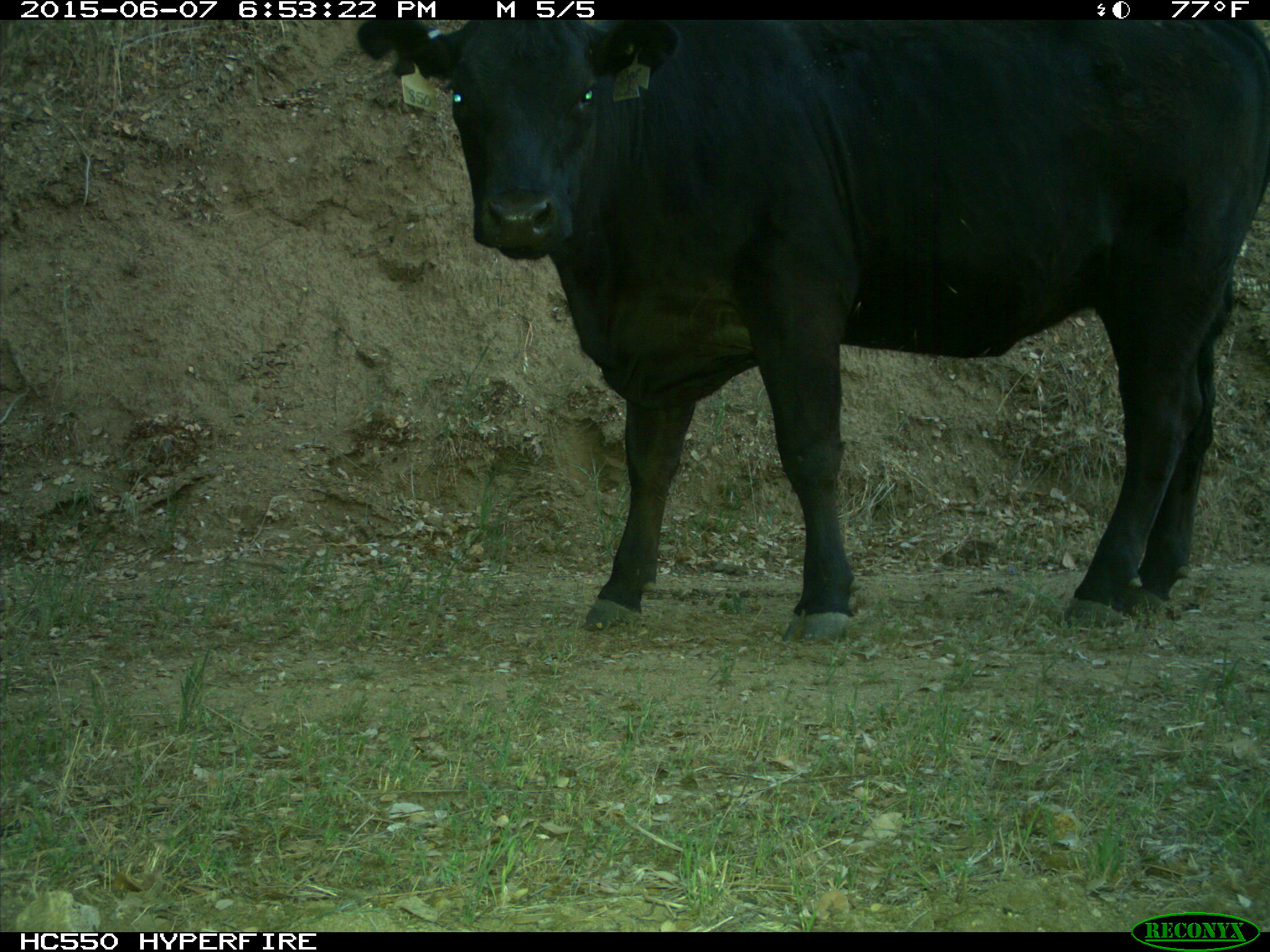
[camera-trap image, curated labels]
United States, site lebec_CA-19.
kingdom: Animalia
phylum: Chordata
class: Mammalia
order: Artiodactyla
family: Bovidae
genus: Bos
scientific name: Bos taurus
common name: domestic cow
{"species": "Bos taurus (domestic cow)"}